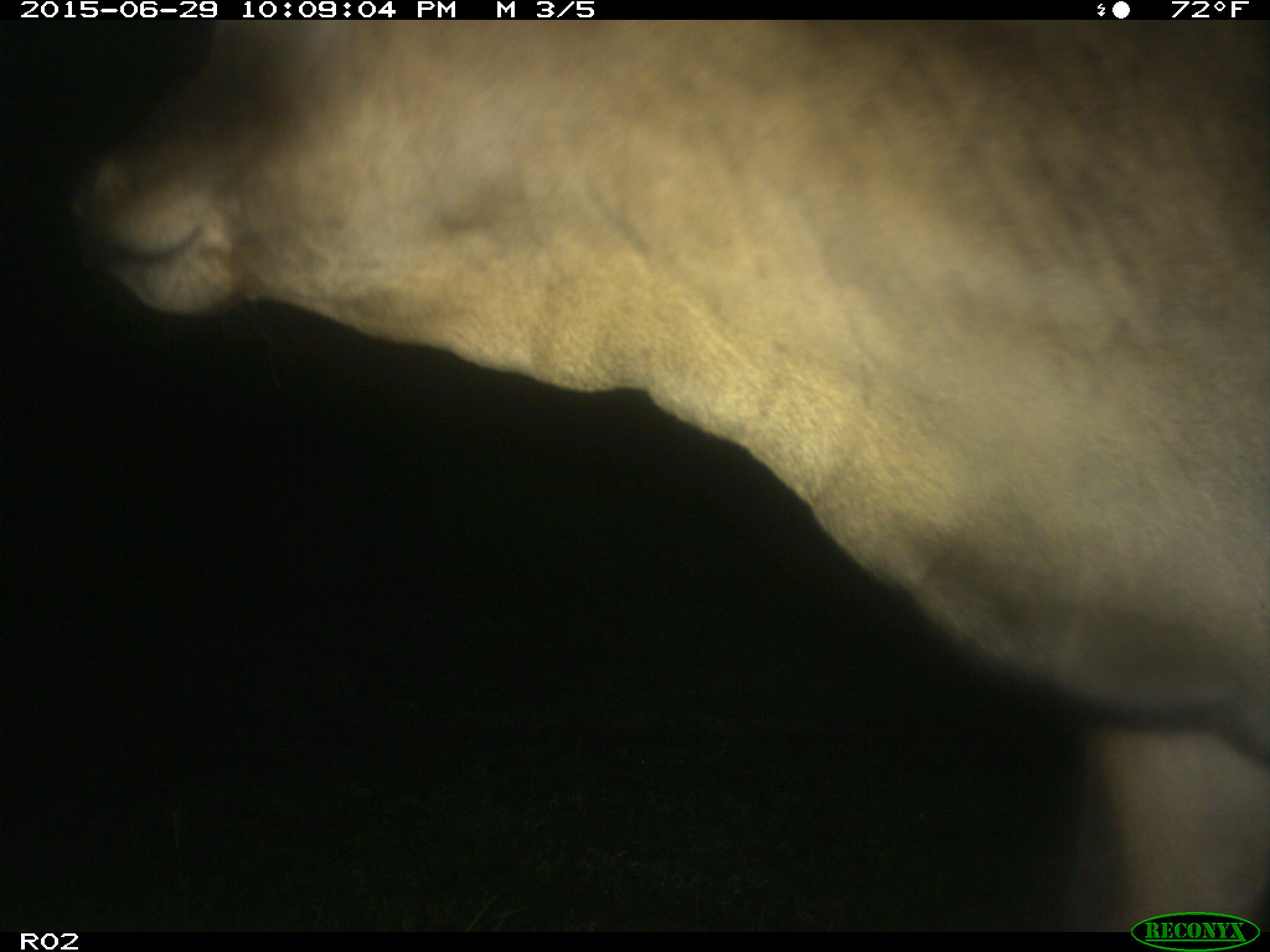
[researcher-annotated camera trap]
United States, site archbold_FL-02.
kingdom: Animalia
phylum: Chordata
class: Mammalia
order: Artiodactyla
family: Bovidae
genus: Bos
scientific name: Bos taurus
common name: domestic cow